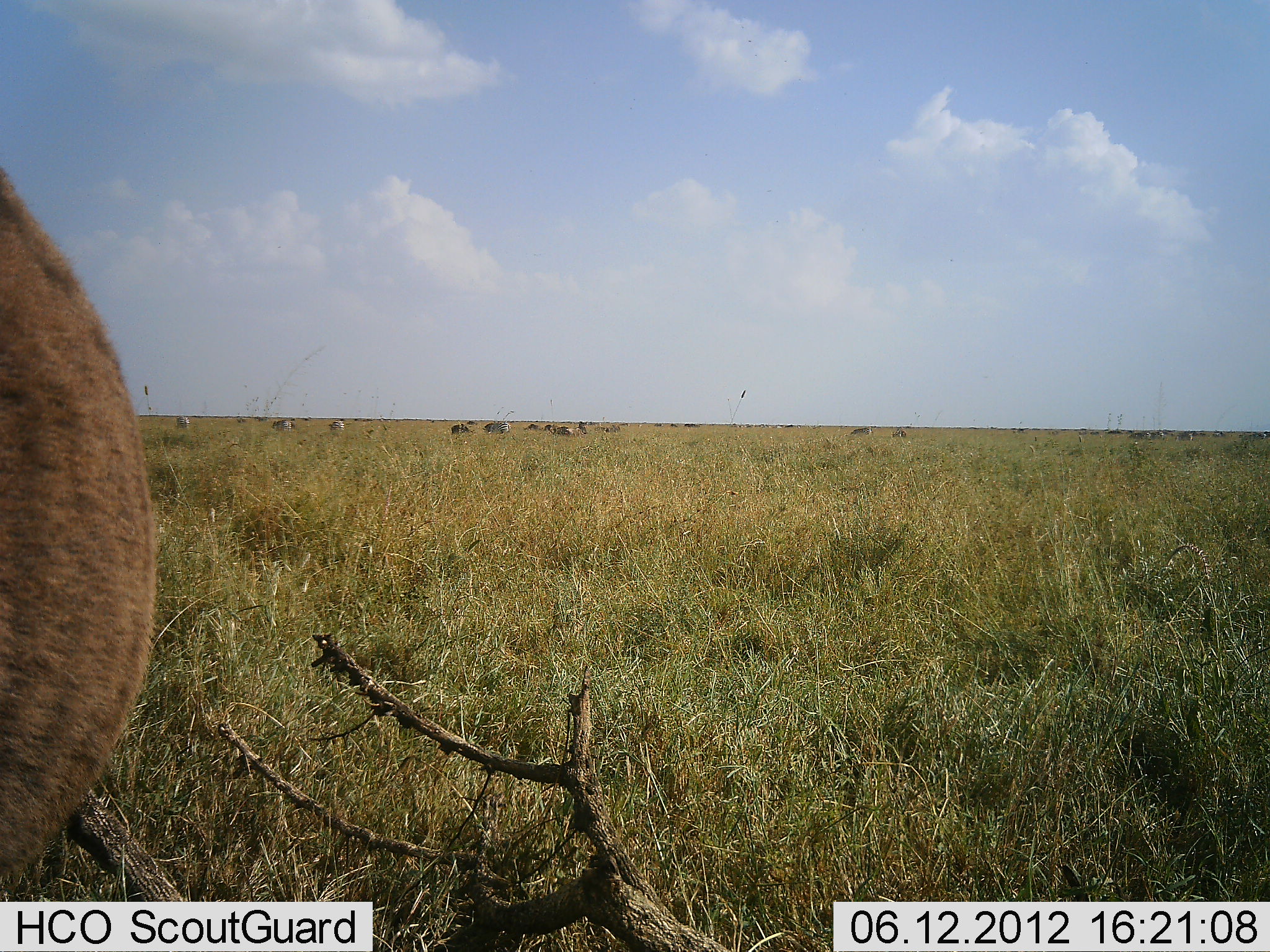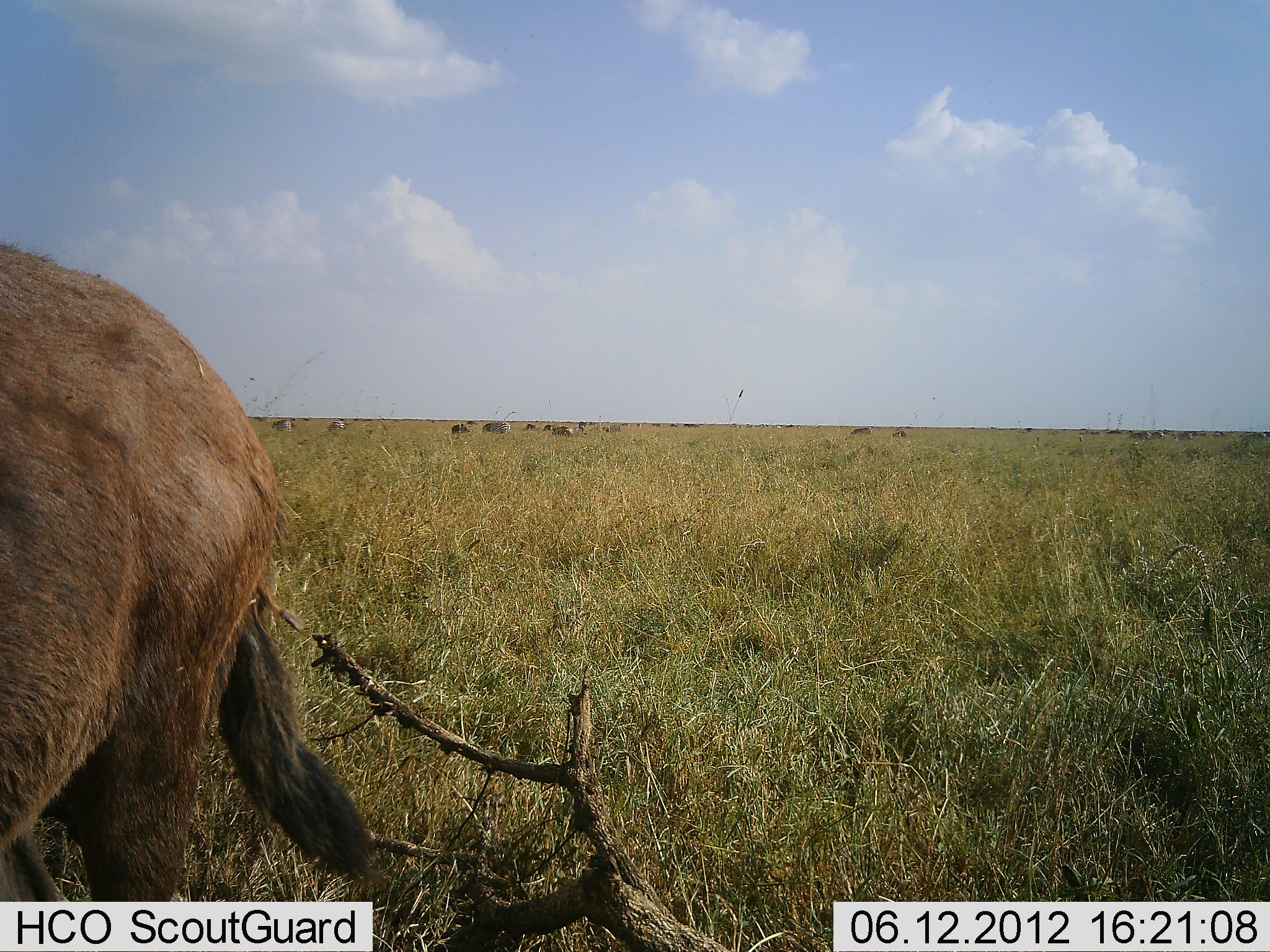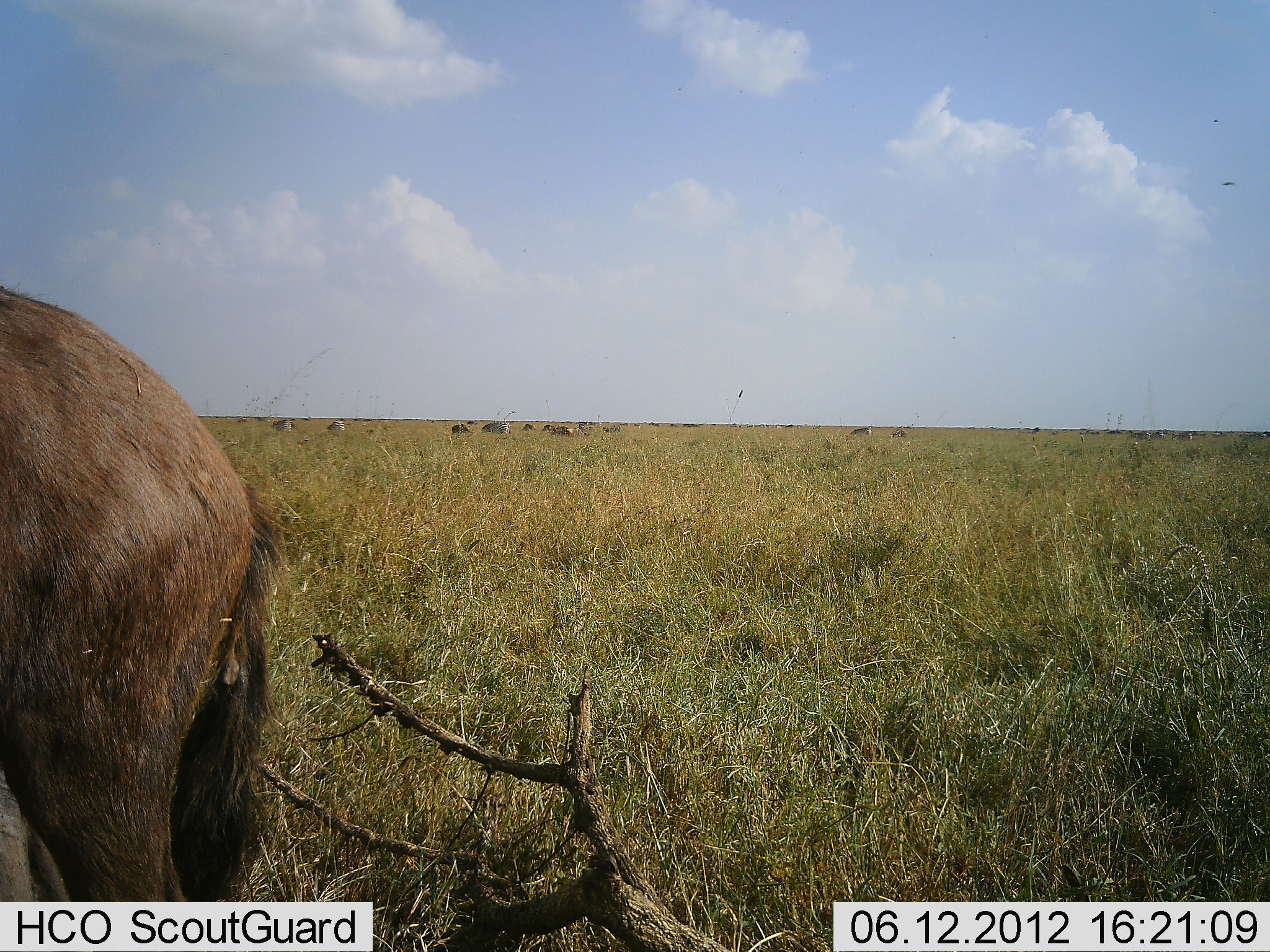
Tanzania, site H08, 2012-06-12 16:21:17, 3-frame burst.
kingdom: Animalia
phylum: Chordata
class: Mammalia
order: Artiodactyla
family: Bovidae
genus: Connochaetes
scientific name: Connochaetes taurinus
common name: blue wildebeest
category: wildebeest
Wildebeest (blue wildebeest) (Connochaetes taurinus), count 1. Behavior (volunteer vote fractions): standing 78%, resting 0%, moving 22%, interacting 0%. Young present (vote fraction): 0%. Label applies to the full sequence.